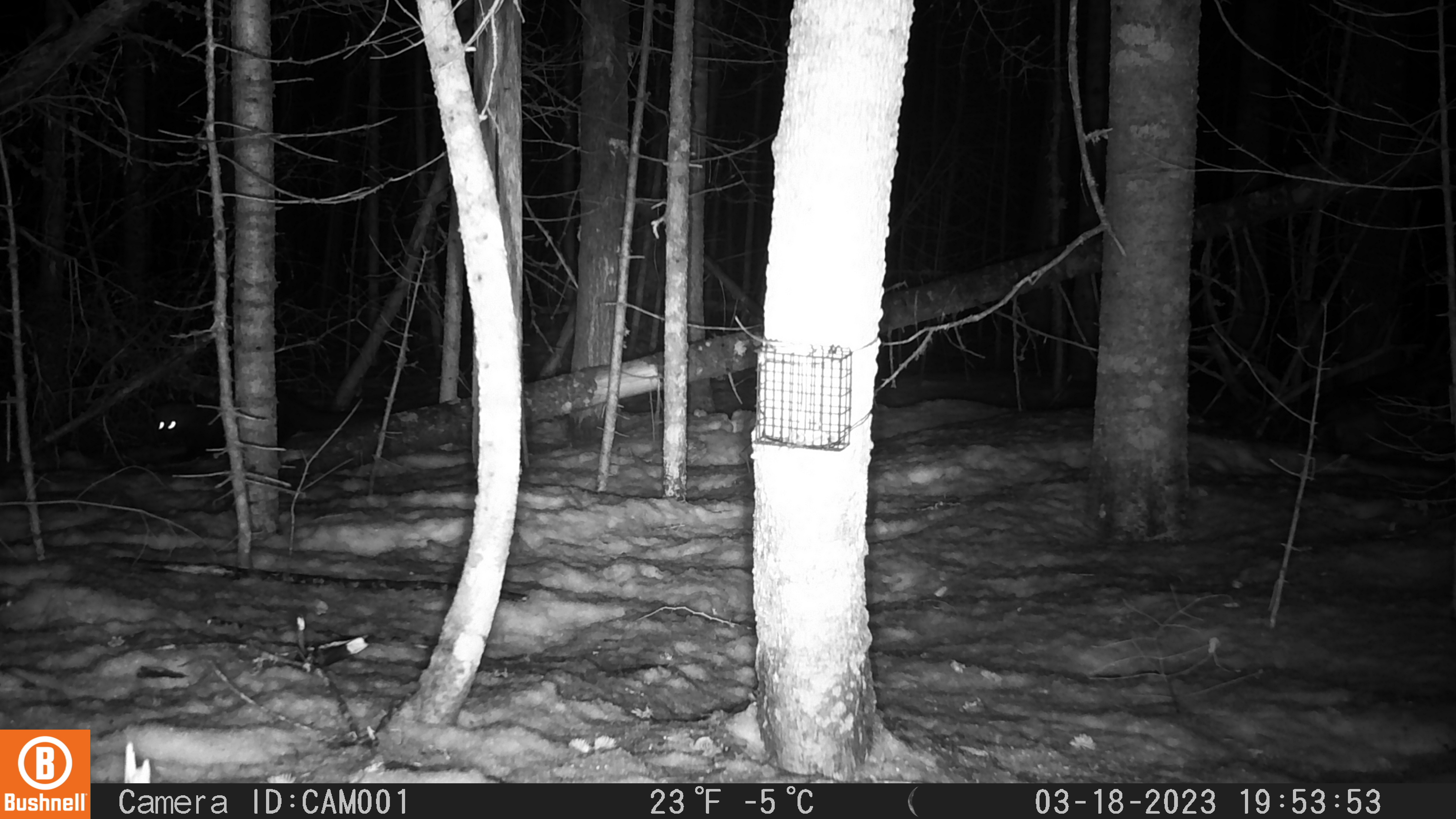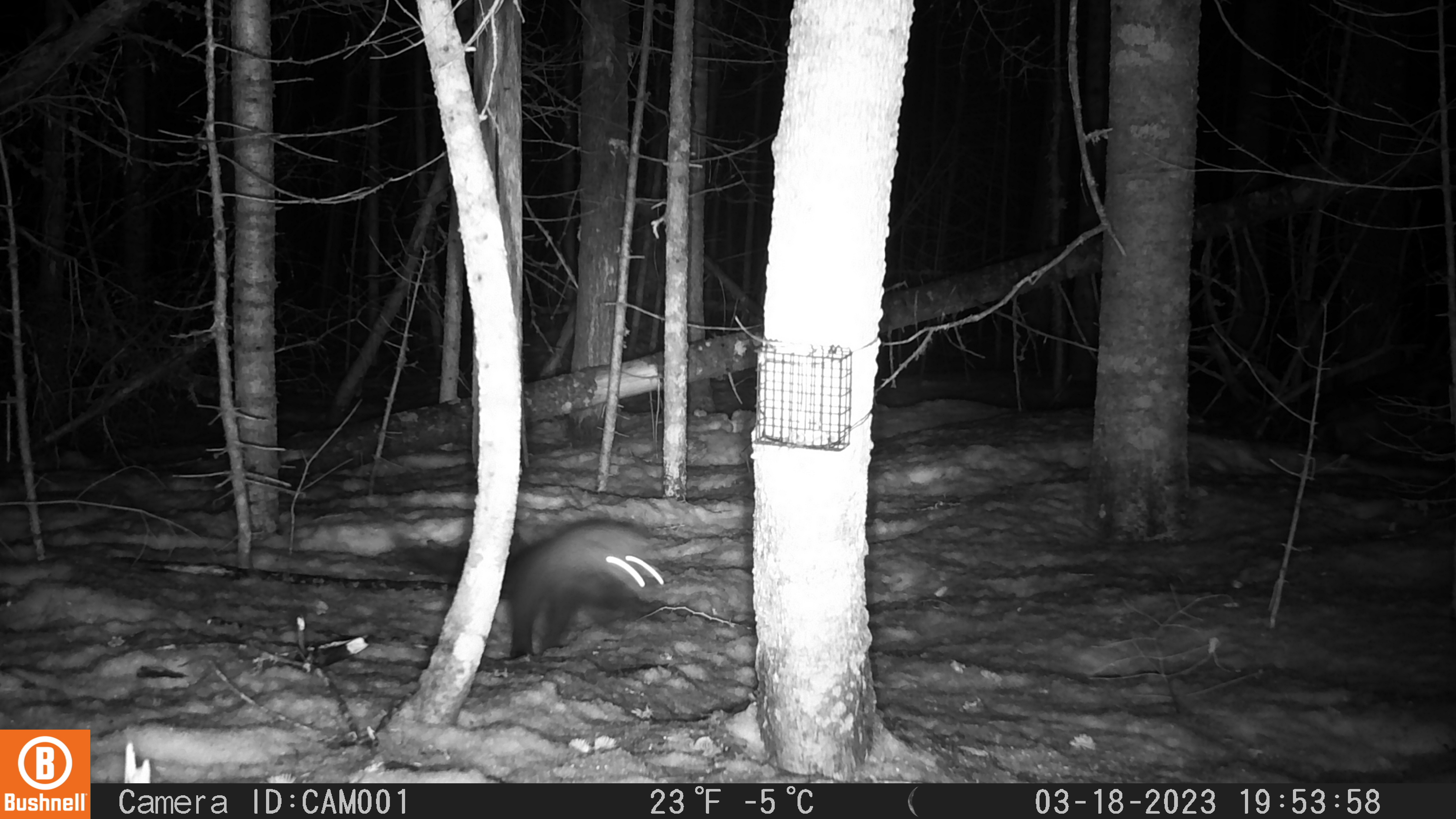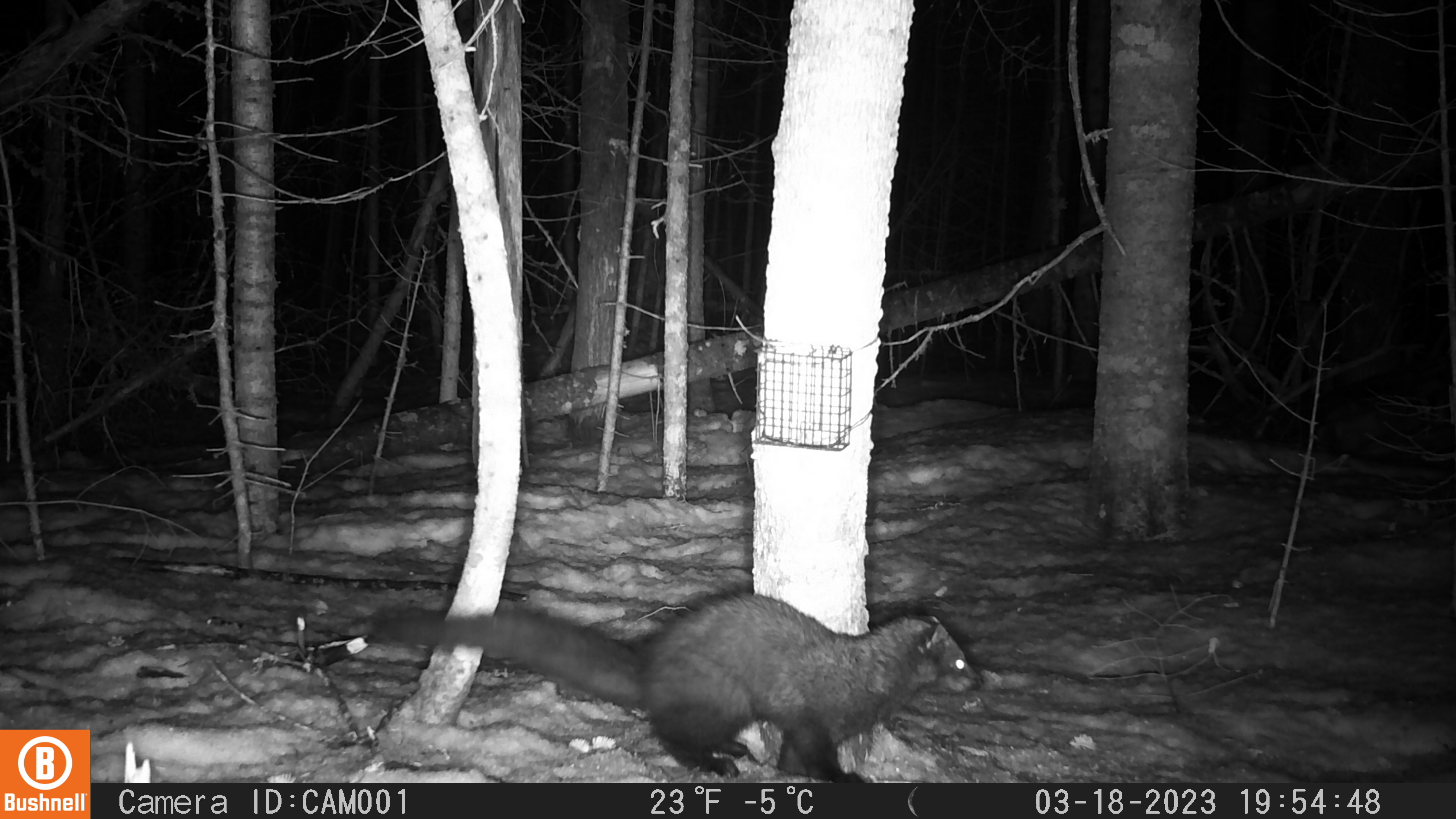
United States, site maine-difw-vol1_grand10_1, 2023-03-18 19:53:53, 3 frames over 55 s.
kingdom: Animalia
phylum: Chordata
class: Mammalia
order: Carnivora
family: Mustelidae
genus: Pekania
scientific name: Pekania pennanti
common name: fisher